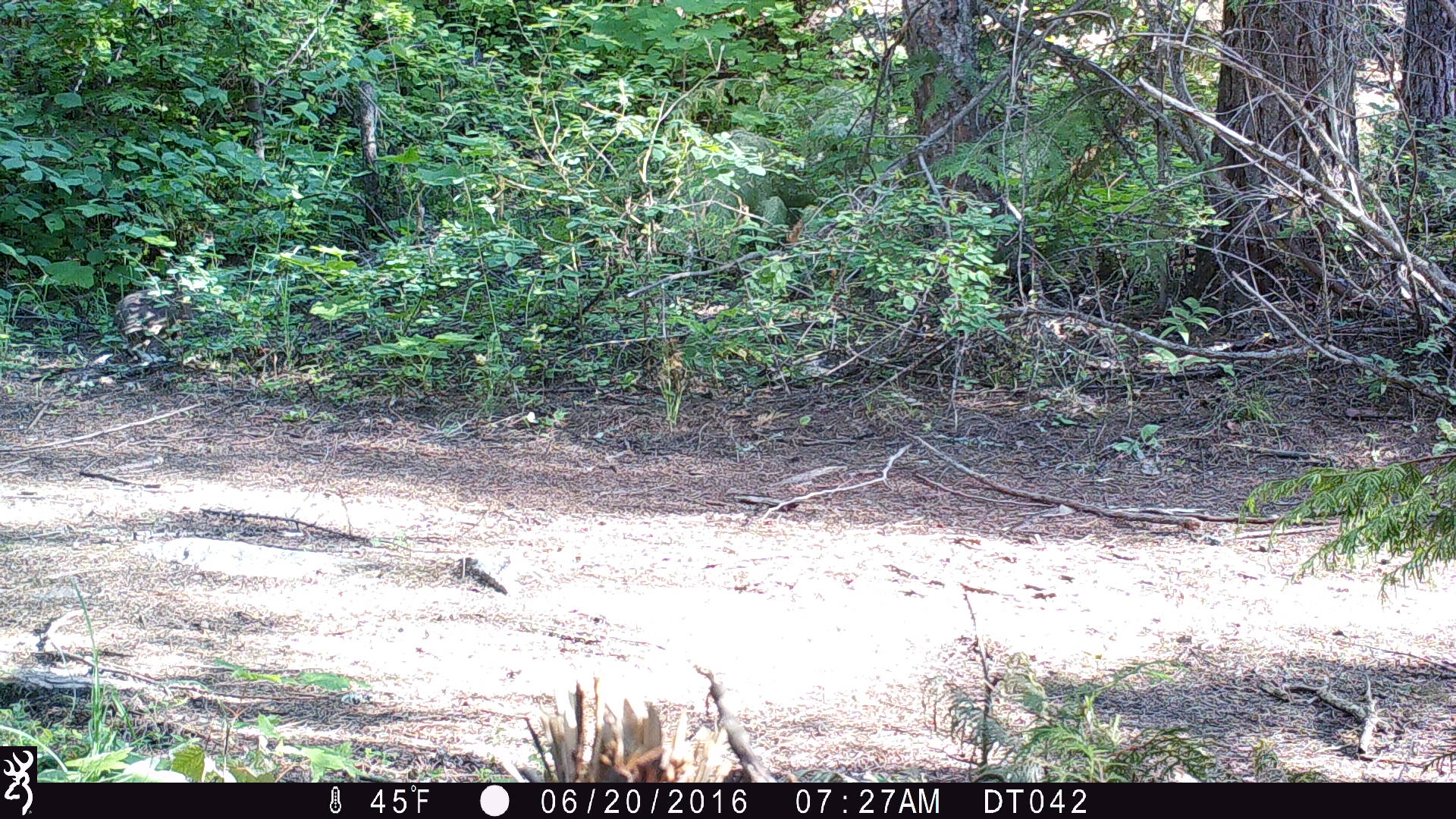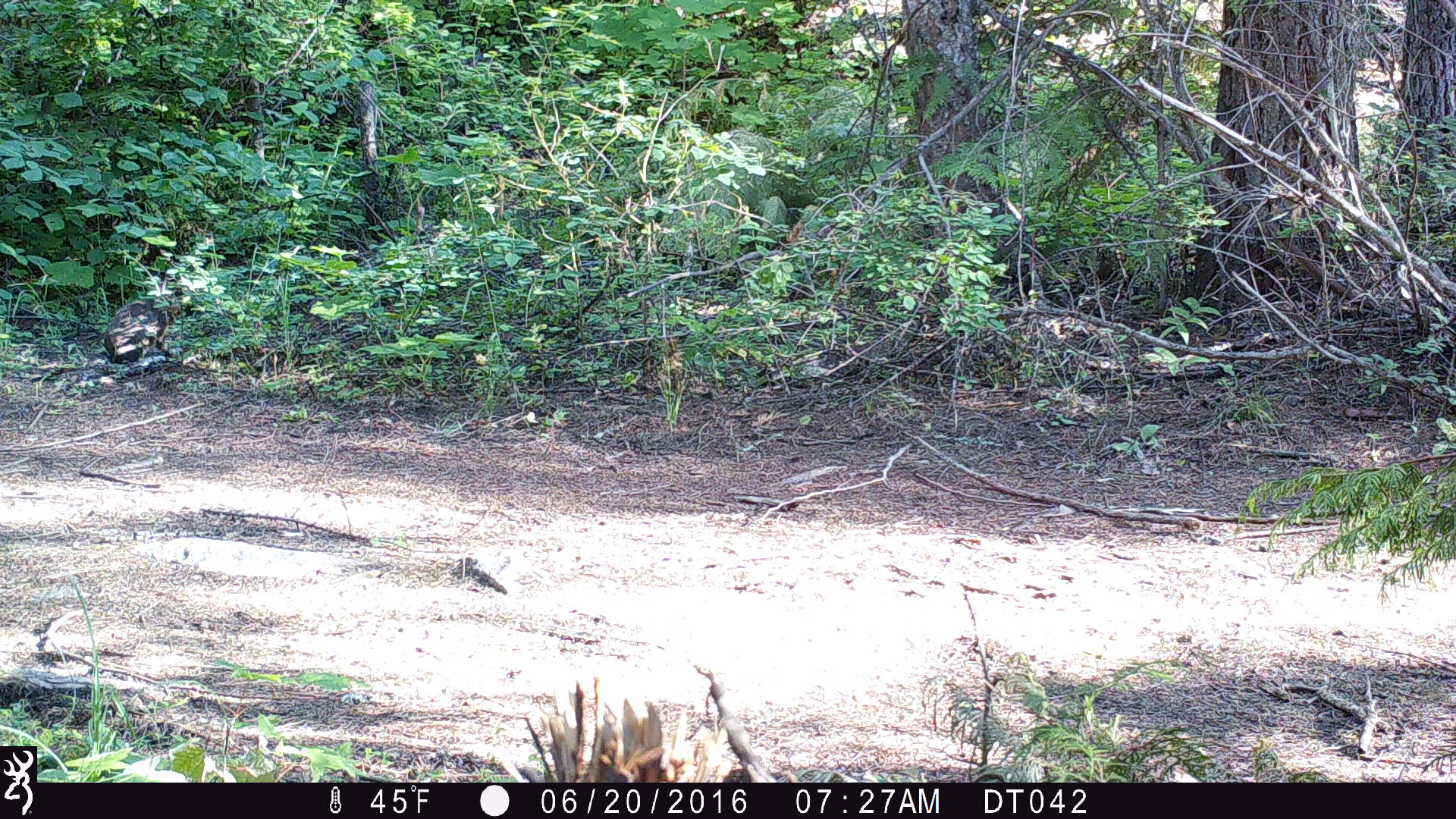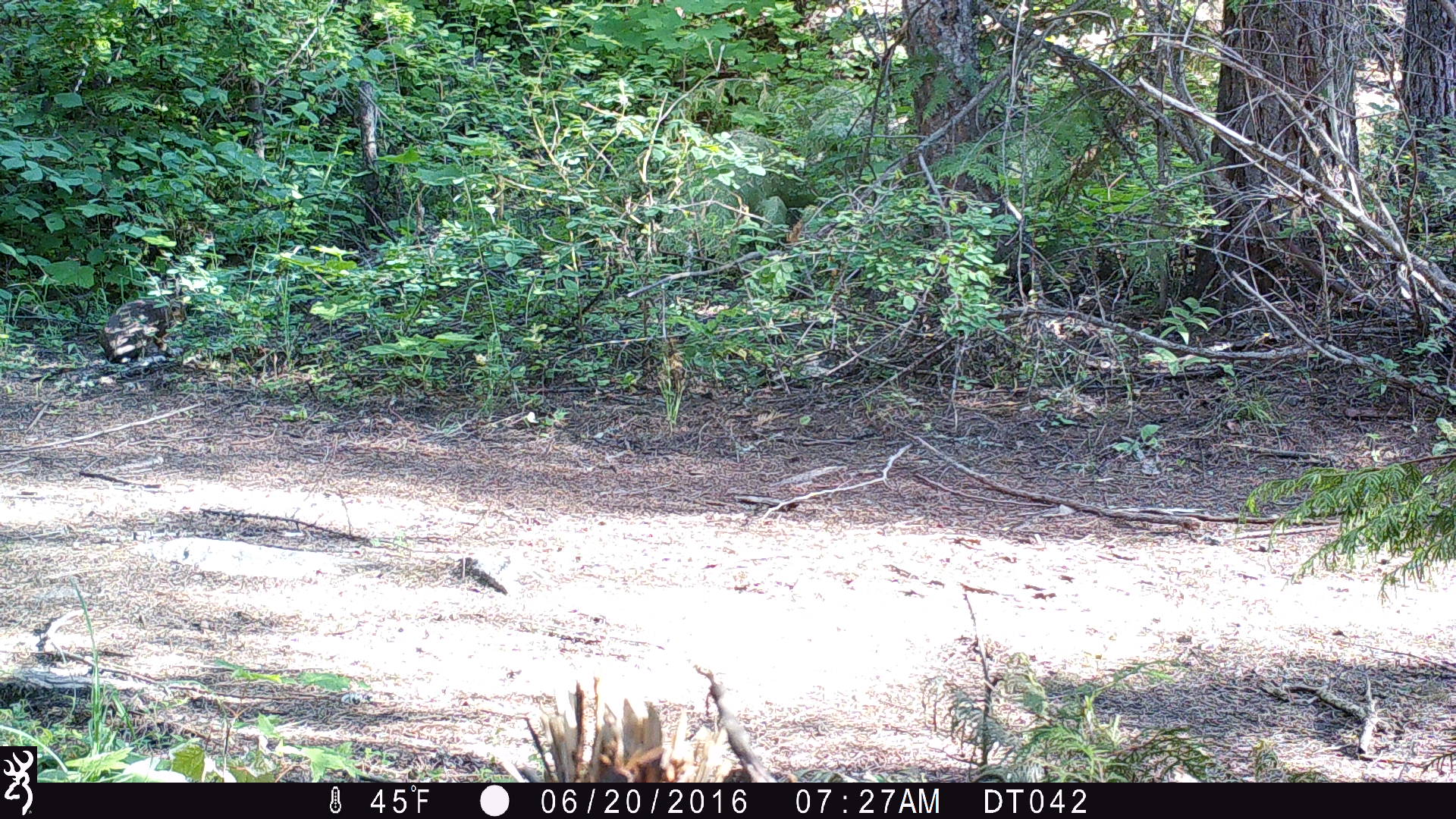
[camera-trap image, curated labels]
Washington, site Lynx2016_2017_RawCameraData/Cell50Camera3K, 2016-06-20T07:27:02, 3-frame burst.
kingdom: Animalia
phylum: Chordata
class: Mammalia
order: Lagomorpha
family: Leporidae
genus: Lepus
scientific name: Lepus americanus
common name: snowshoe hare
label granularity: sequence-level